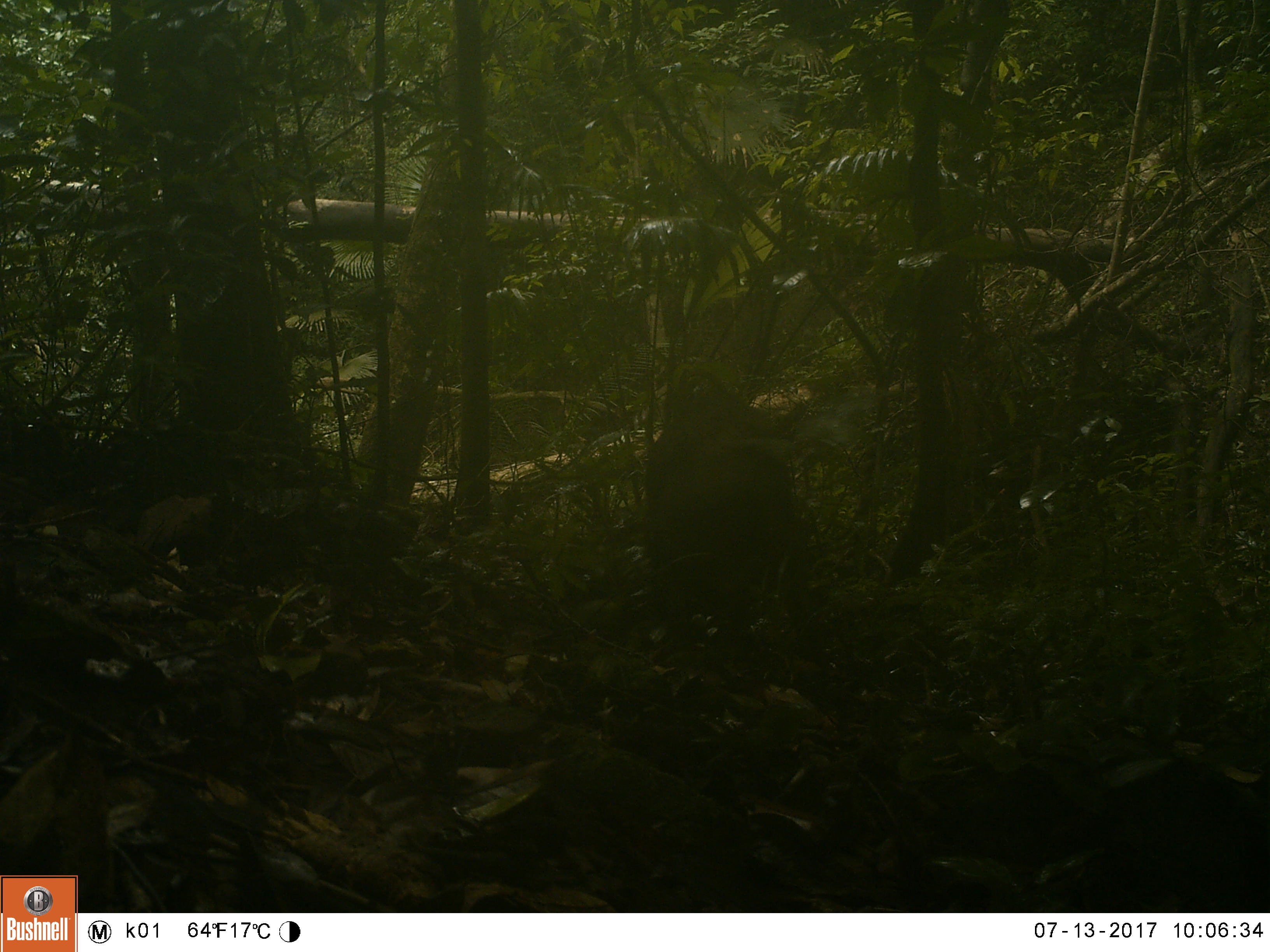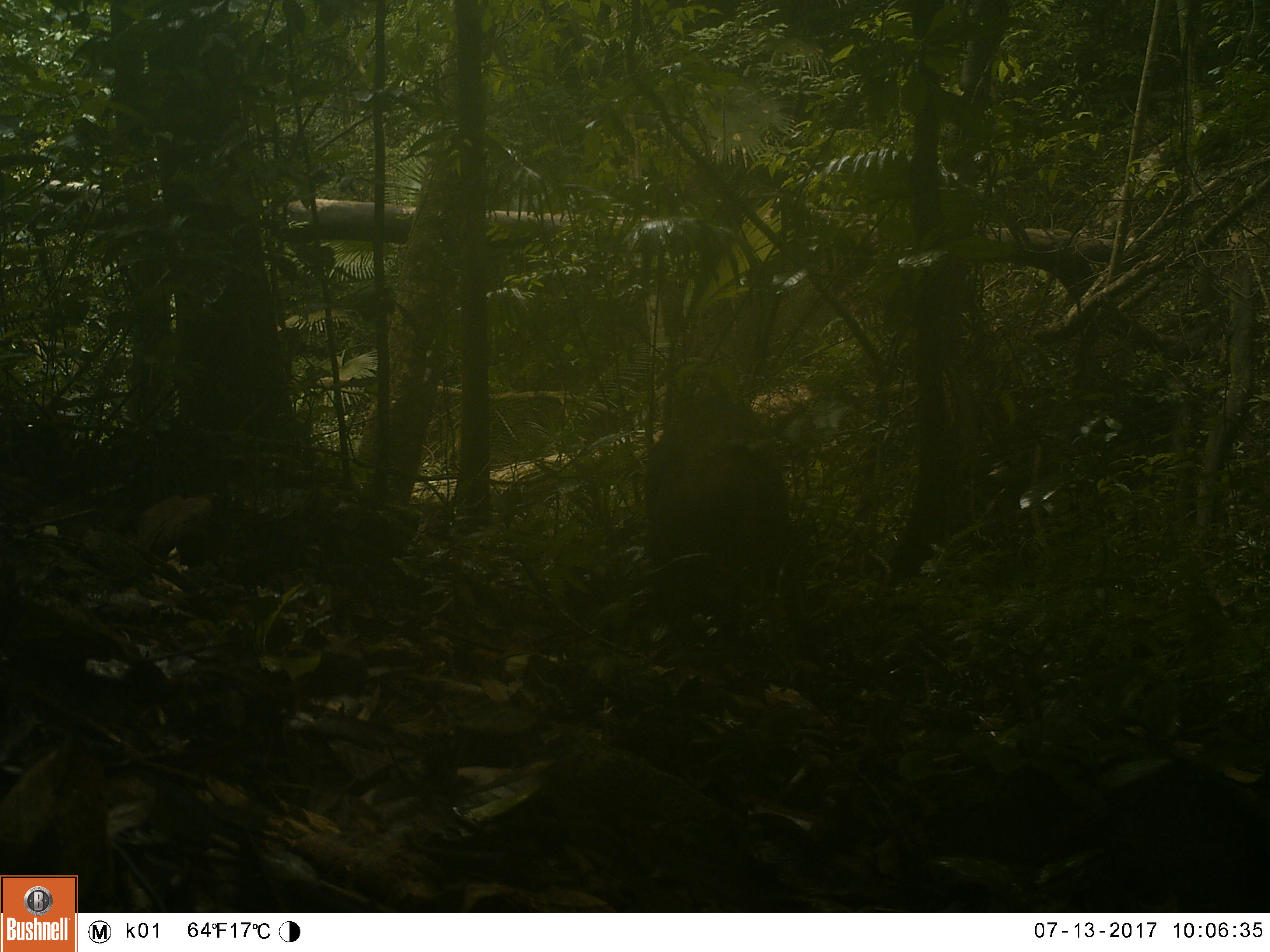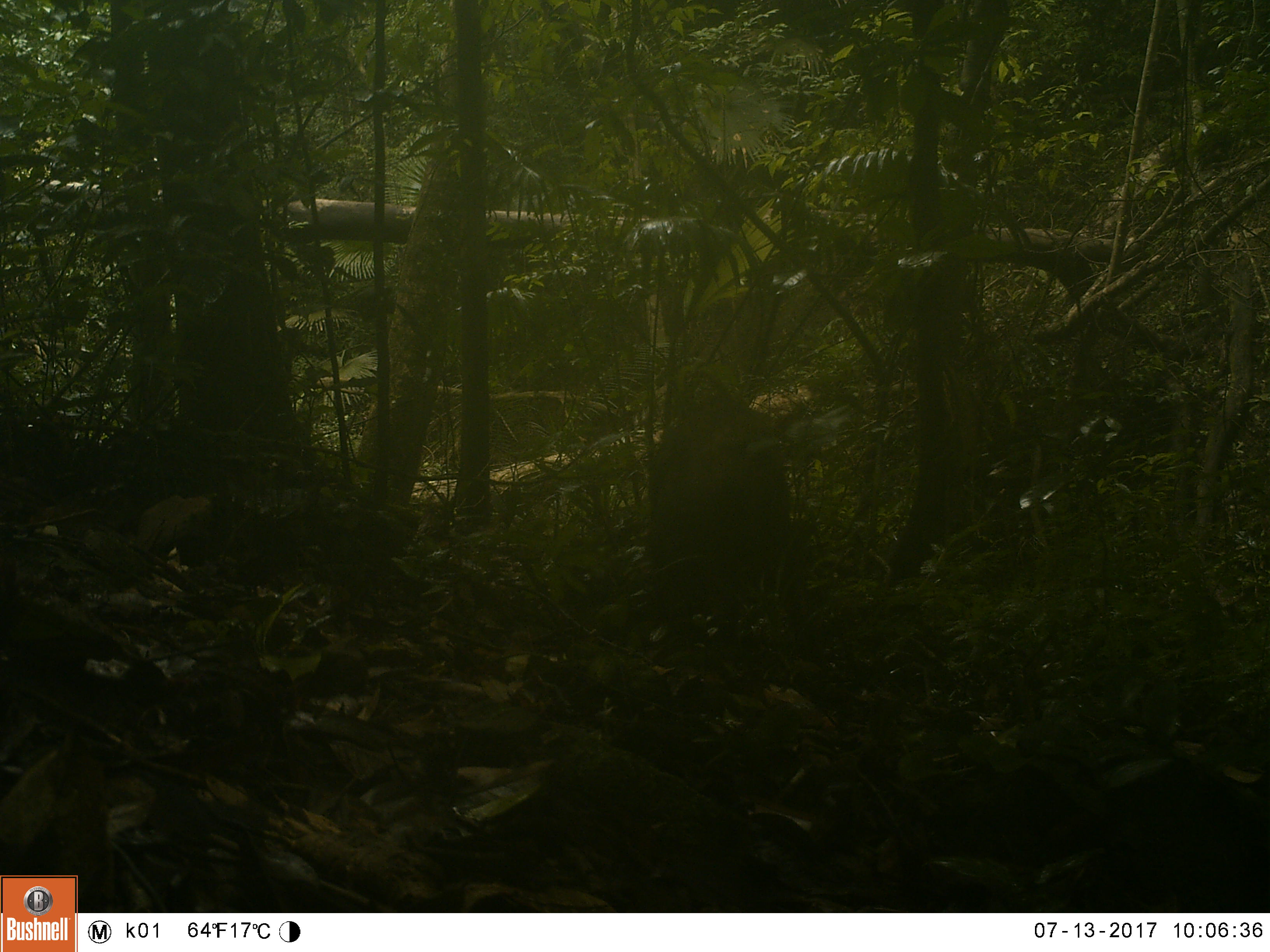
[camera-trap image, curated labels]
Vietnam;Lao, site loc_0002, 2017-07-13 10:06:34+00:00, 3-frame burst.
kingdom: Animalia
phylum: Chordata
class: Mammalia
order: Artiodactyla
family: Suidae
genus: Sus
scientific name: Sus scrofa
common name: eurasian wild pig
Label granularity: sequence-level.